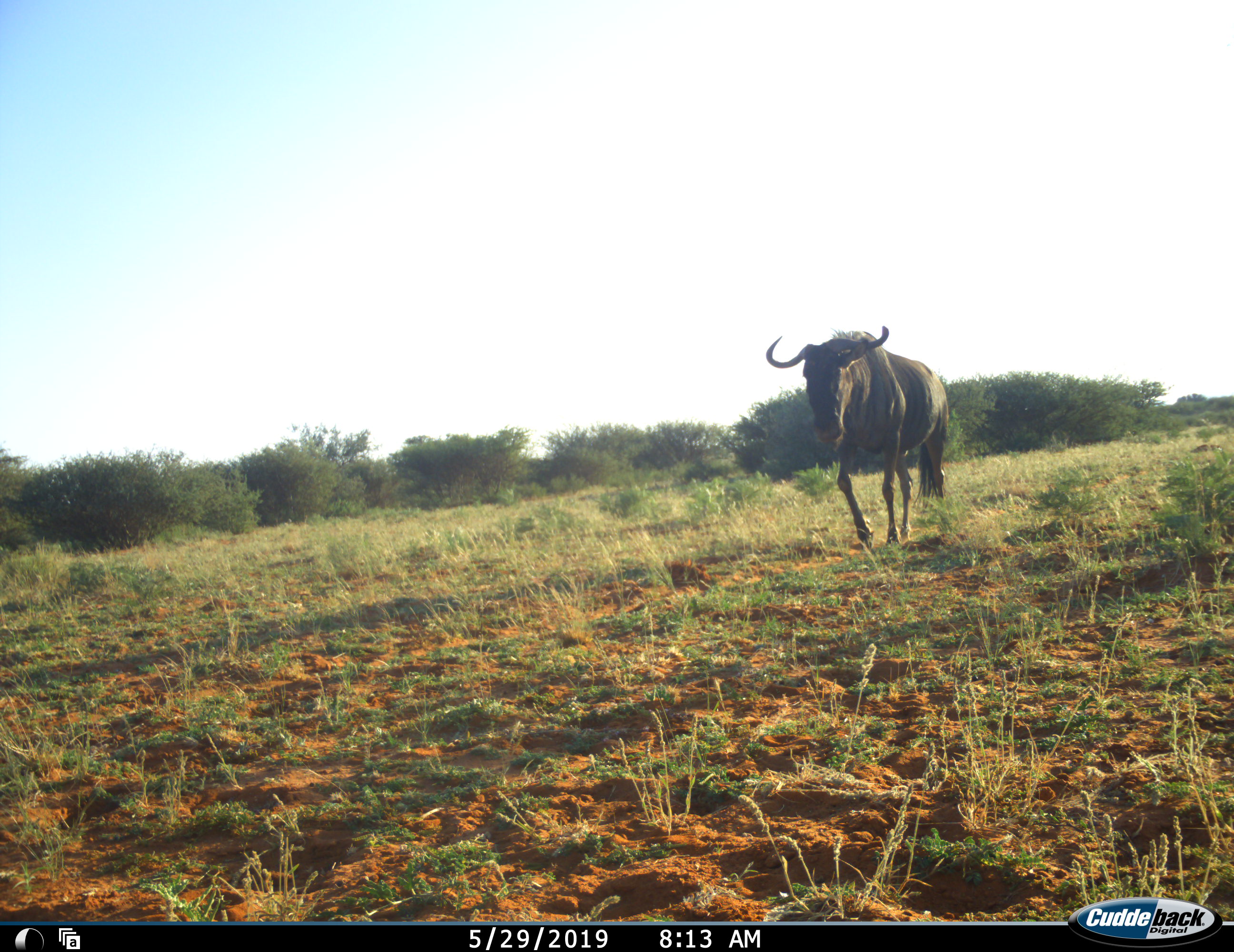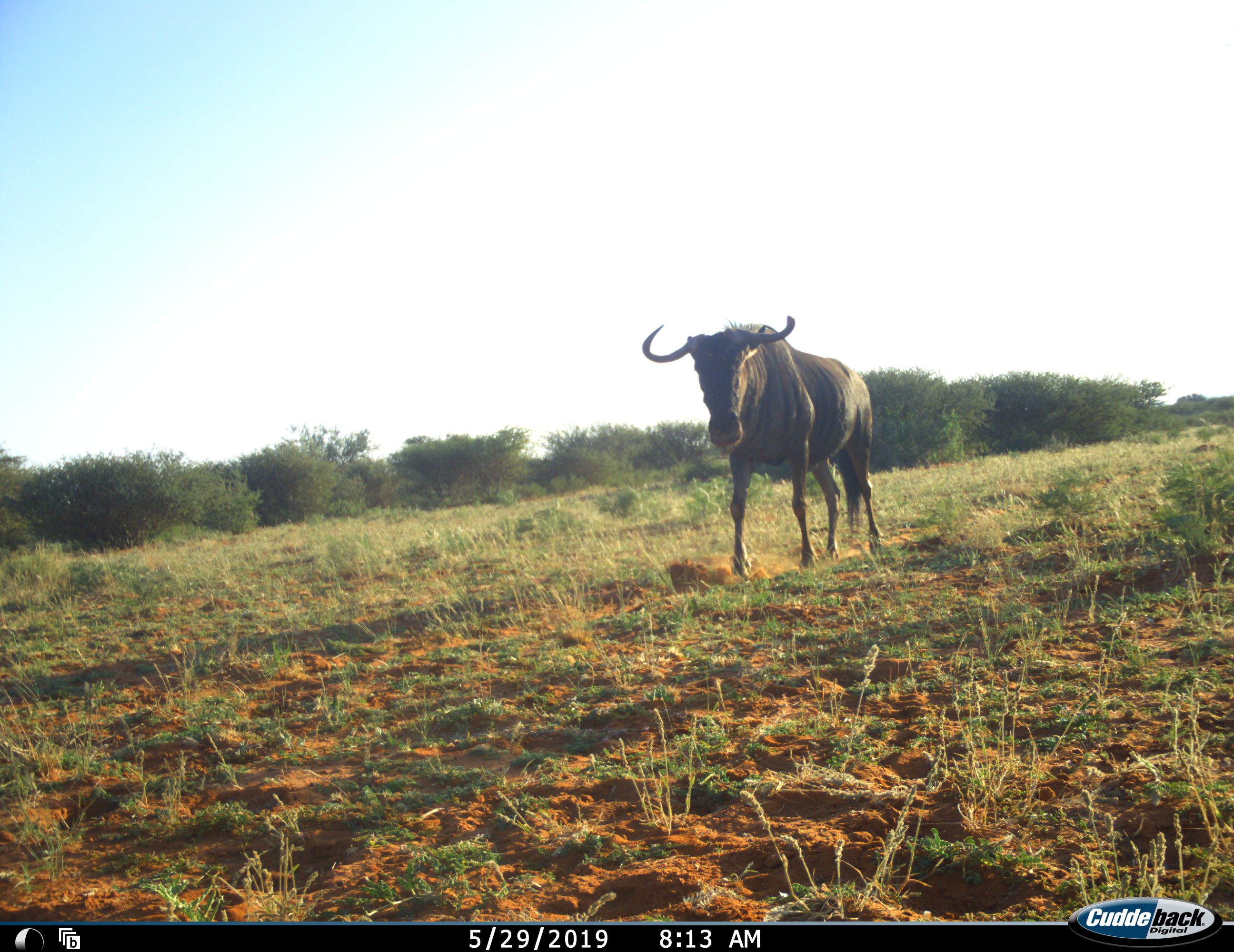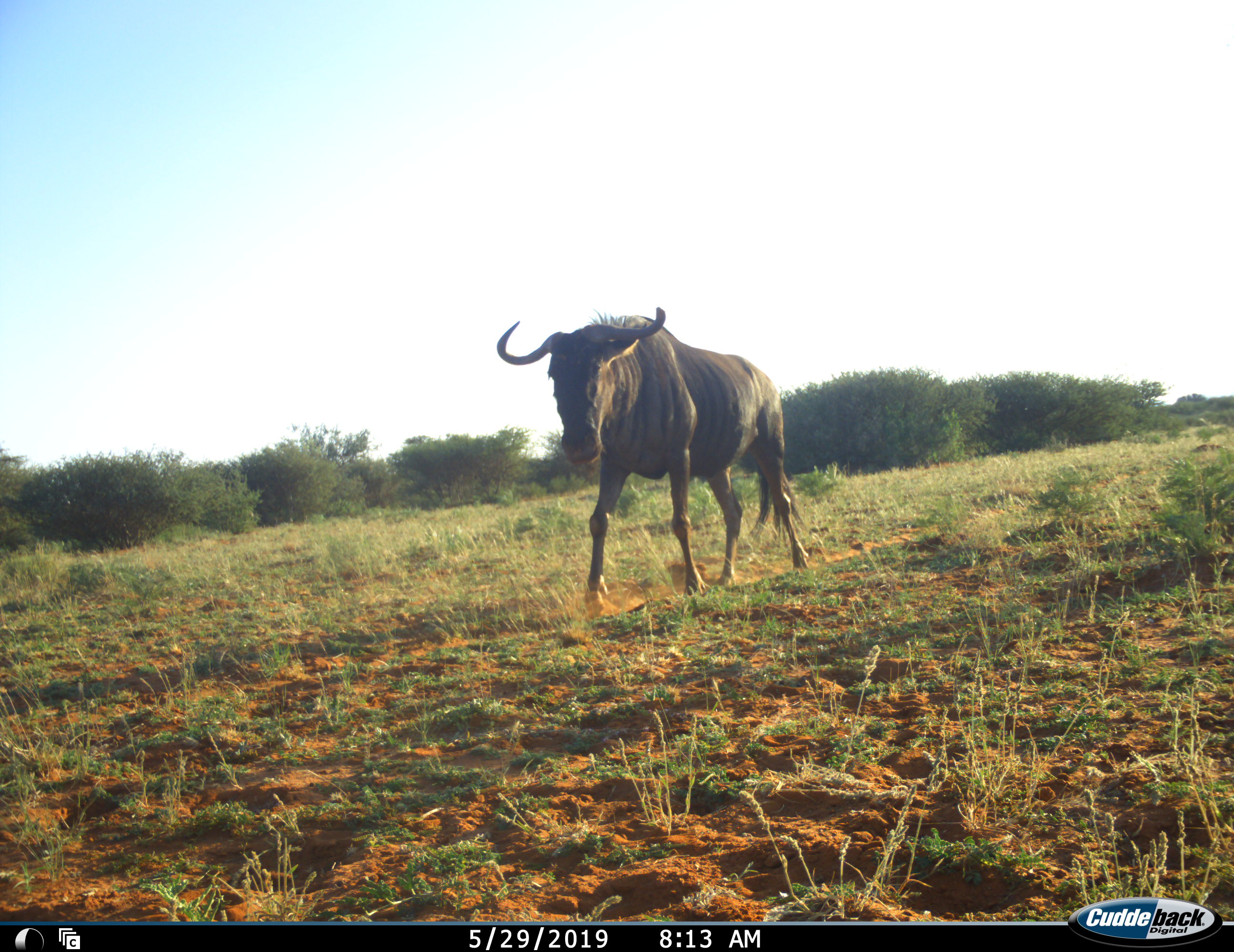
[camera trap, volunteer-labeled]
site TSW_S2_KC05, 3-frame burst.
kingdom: Animalia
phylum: Chordata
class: Mammalia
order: Artiodactyla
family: Bovidae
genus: Connochaetes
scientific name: Connochaetes taurinus taurinus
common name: blue wildebeest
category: wildebeestblue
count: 1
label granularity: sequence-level